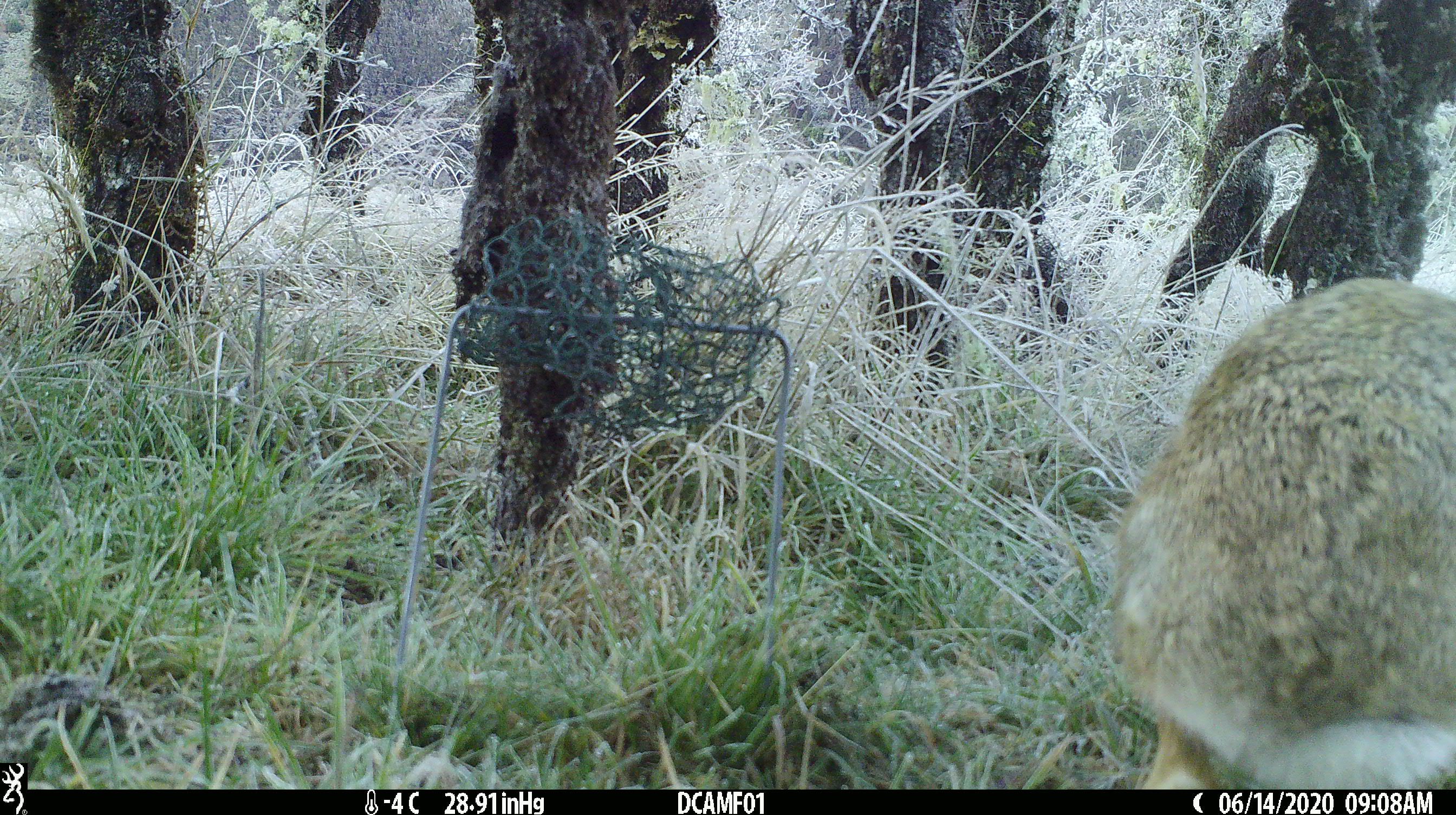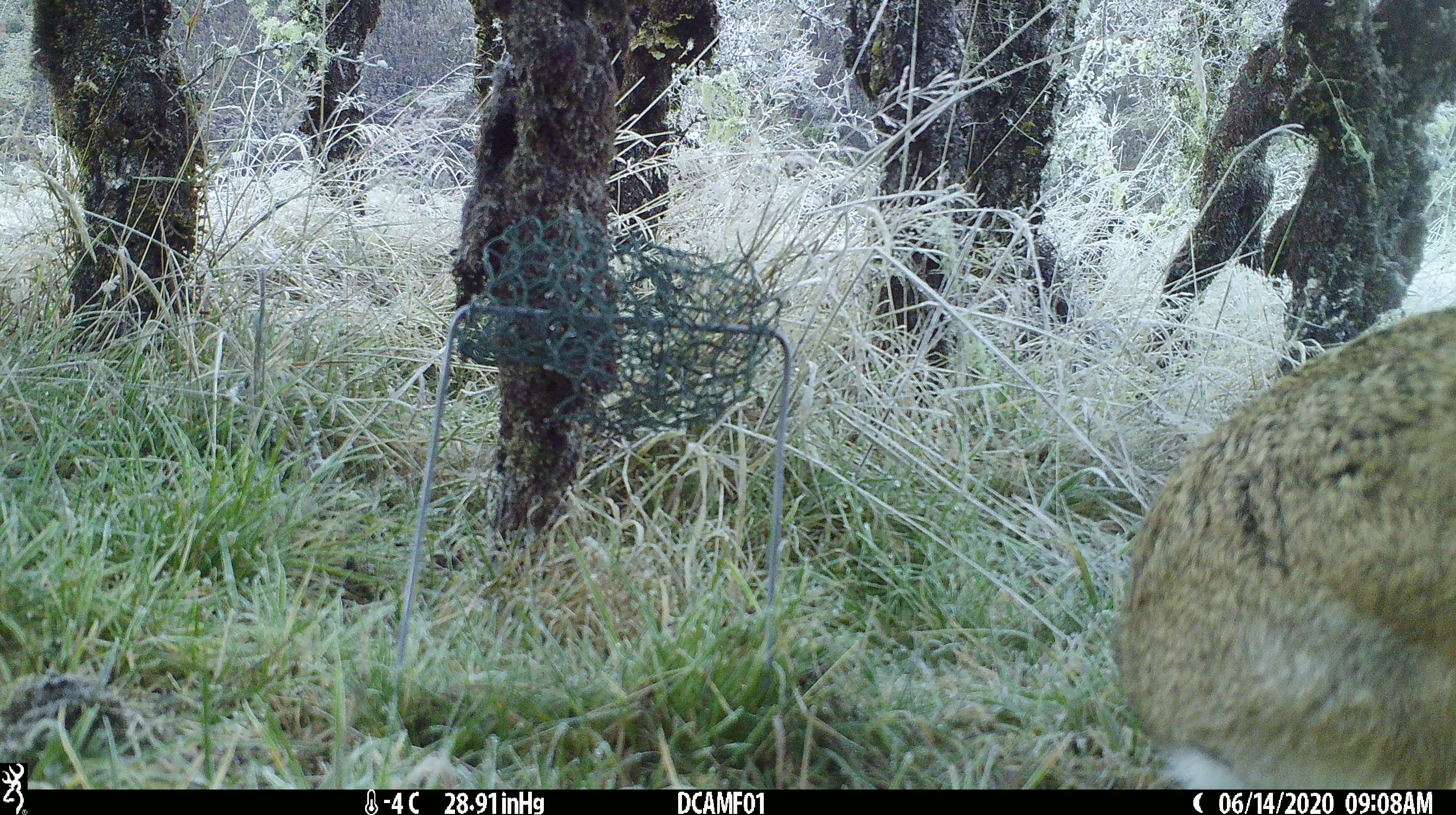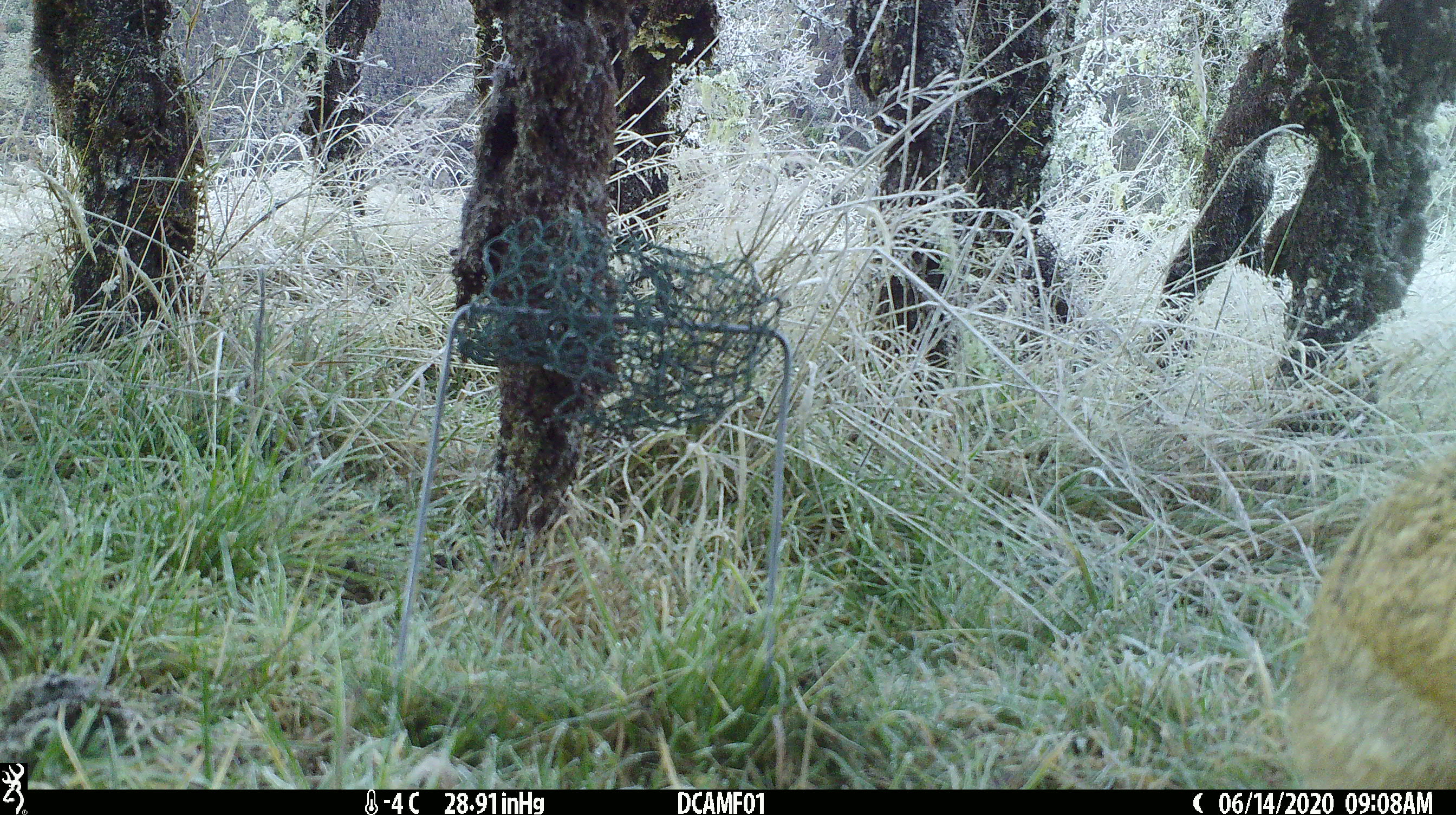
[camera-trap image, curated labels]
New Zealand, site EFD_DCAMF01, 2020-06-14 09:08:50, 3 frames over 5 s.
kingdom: Animalia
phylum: Chordata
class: Mammalia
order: Lagomorpha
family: Leporidae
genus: Lepus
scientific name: Lepus europaeus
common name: brown hare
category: hare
Hare (brown hare) (Lepus europaeus).